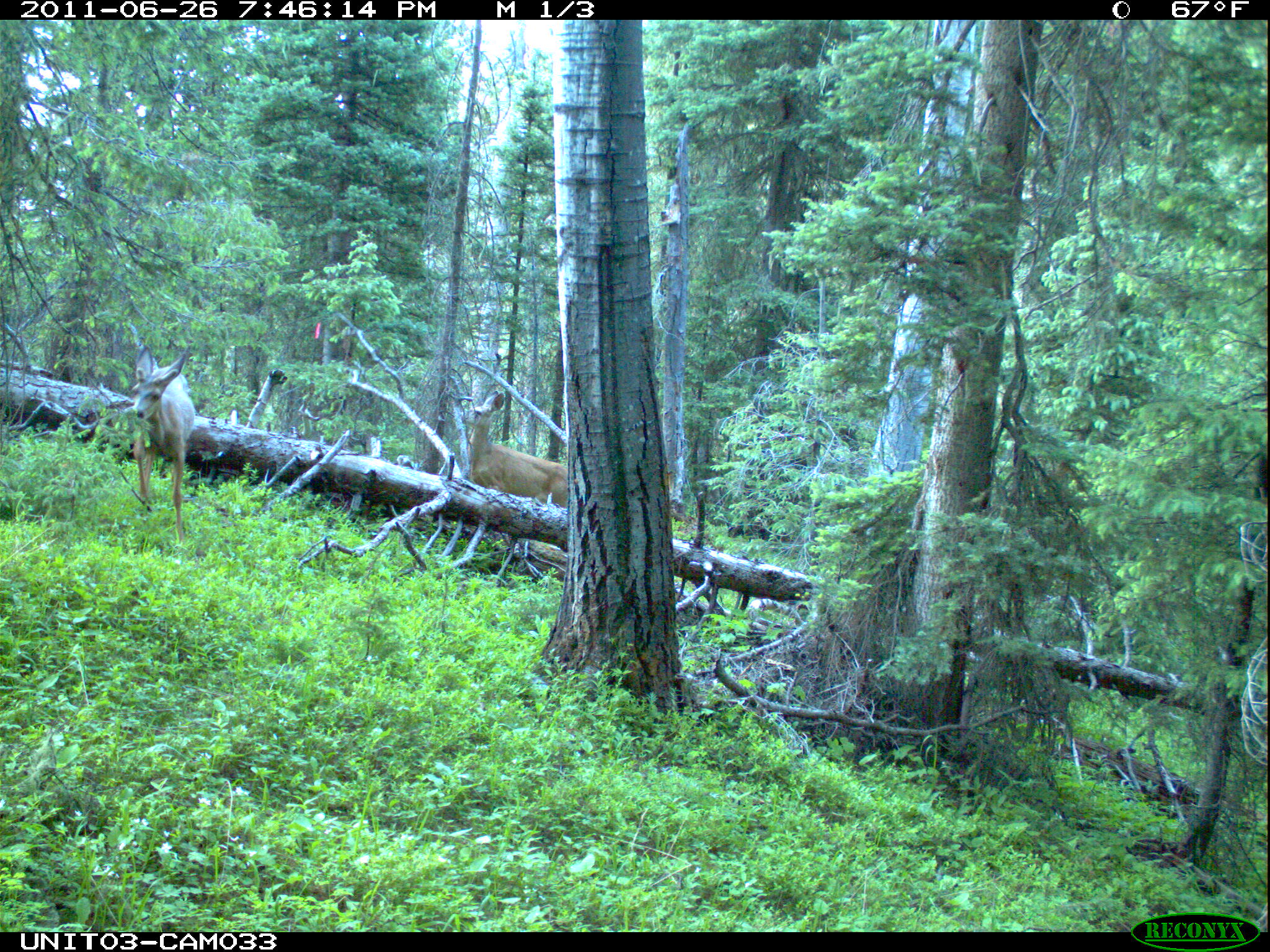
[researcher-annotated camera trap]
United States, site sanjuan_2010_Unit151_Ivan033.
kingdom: Animalia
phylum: Chordata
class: Mammalia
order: Artiodactyla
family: Cervidae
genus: Odocoileus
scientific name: Odocoileus hemionus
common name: mule deer